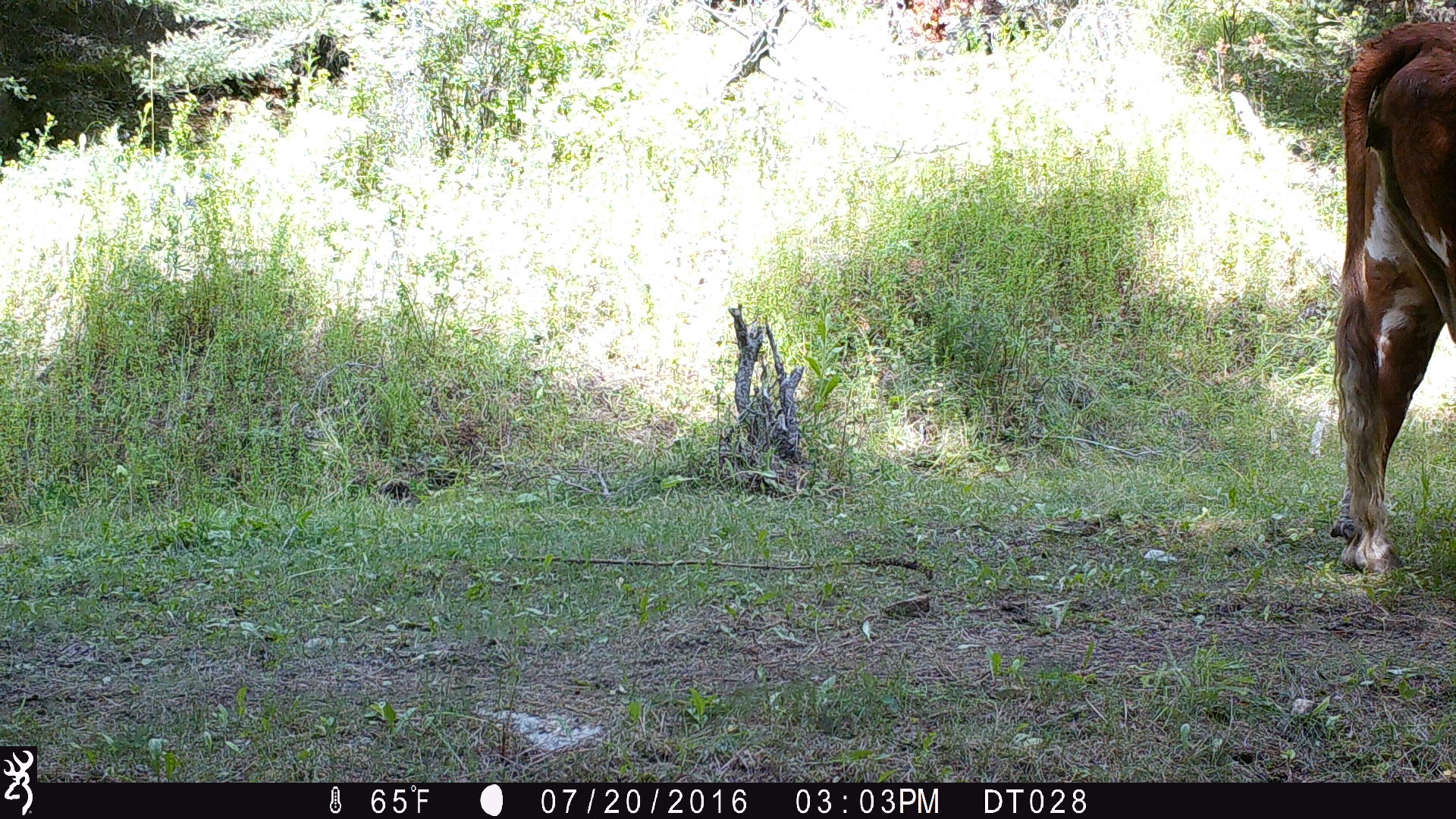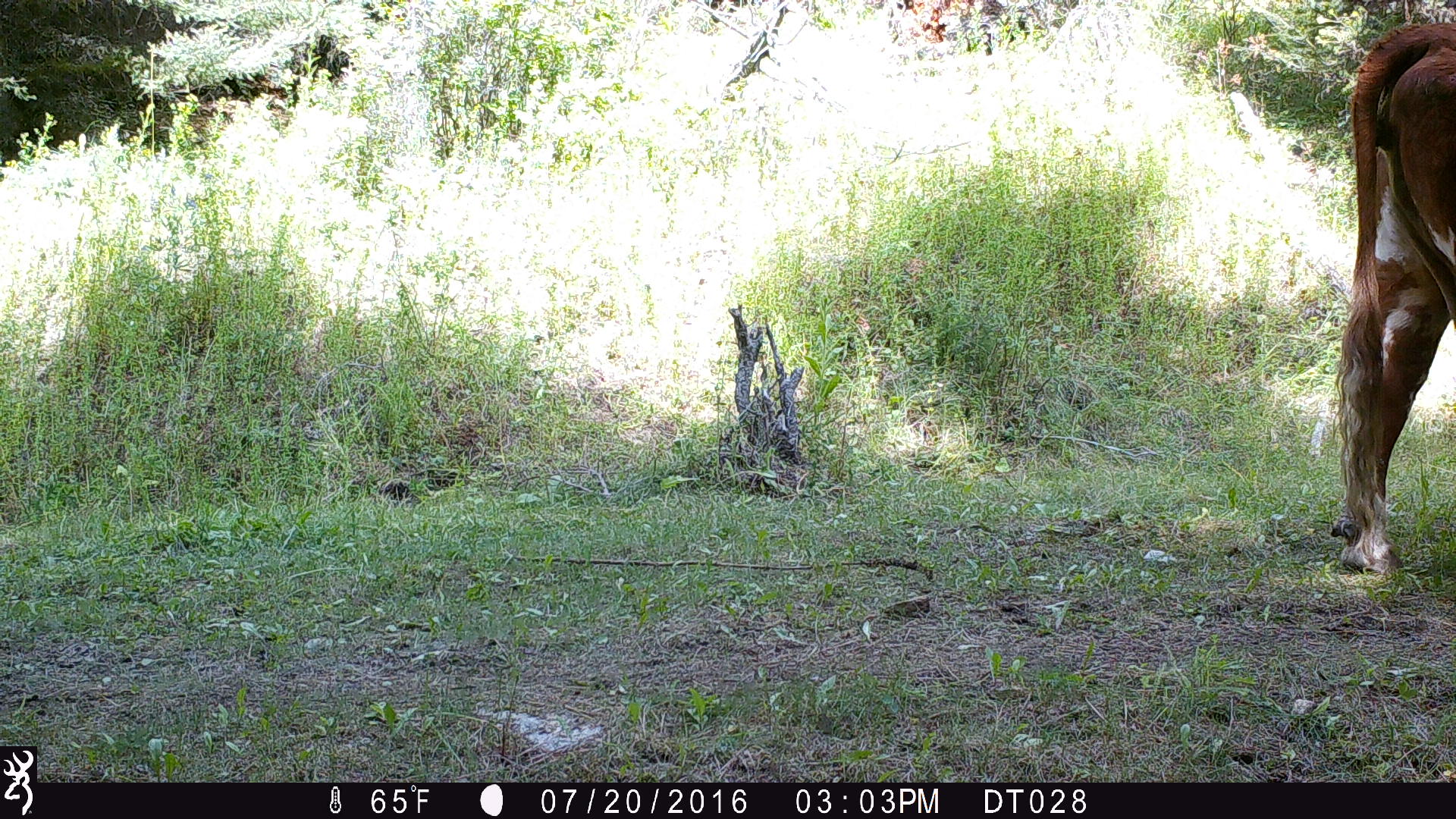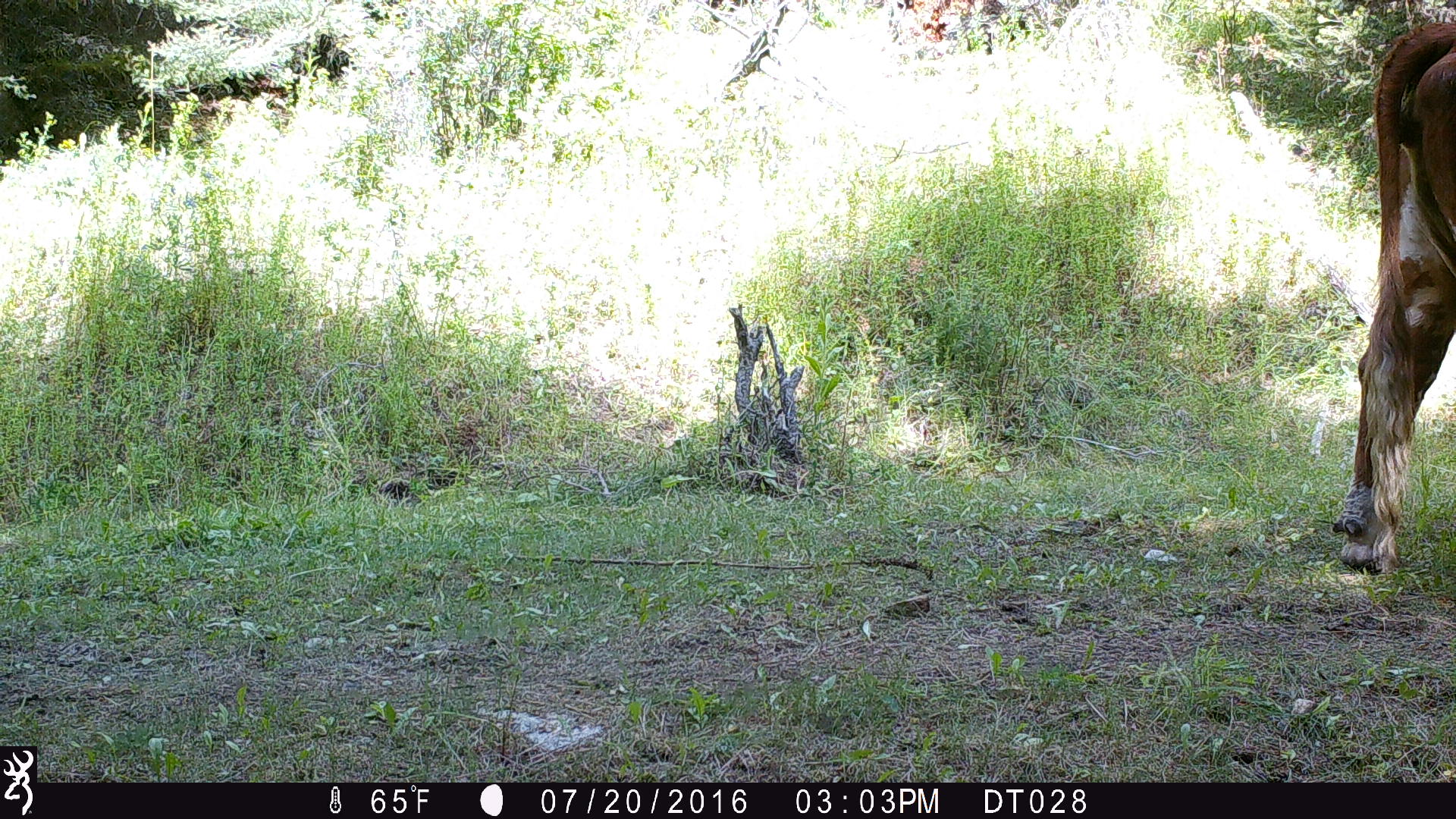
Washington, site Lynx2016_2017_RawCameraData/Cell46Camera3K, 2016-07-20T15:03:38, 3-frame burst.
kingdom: Animalia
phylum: Chordata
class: Mammalia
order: Artiodactyla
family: Bovidae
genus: Bos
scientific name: Bos taurus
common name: domestic cattle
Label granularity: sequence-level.